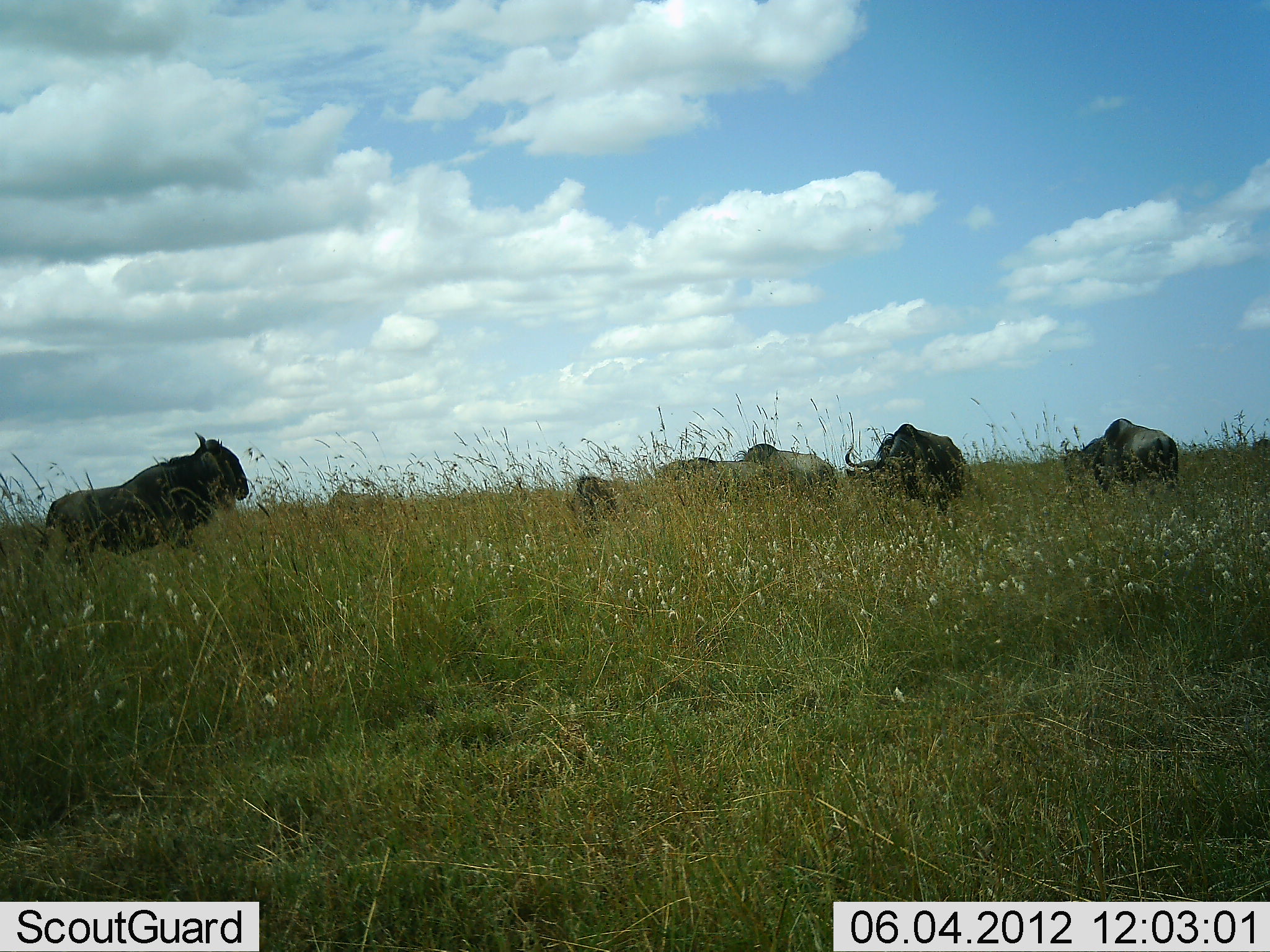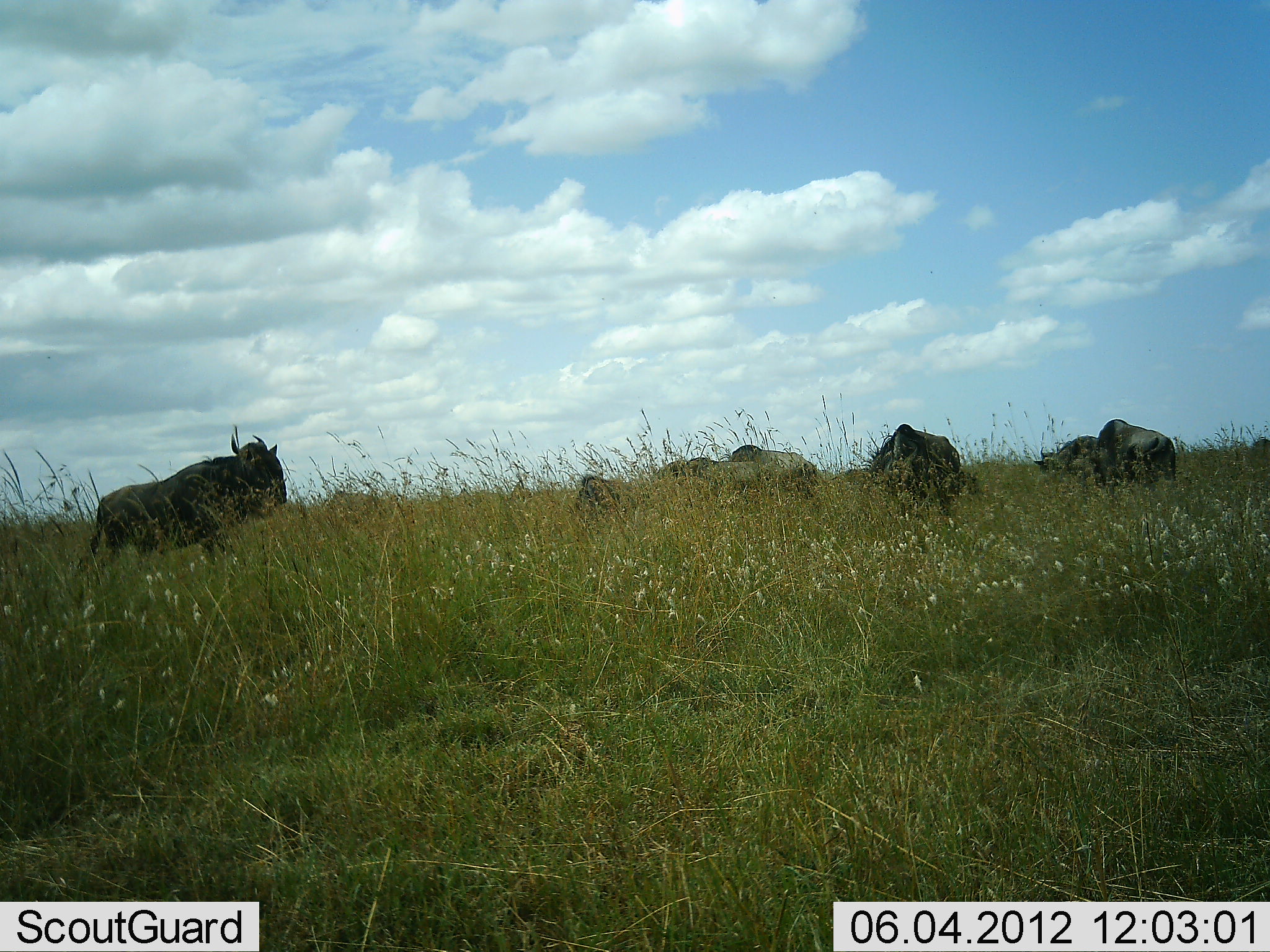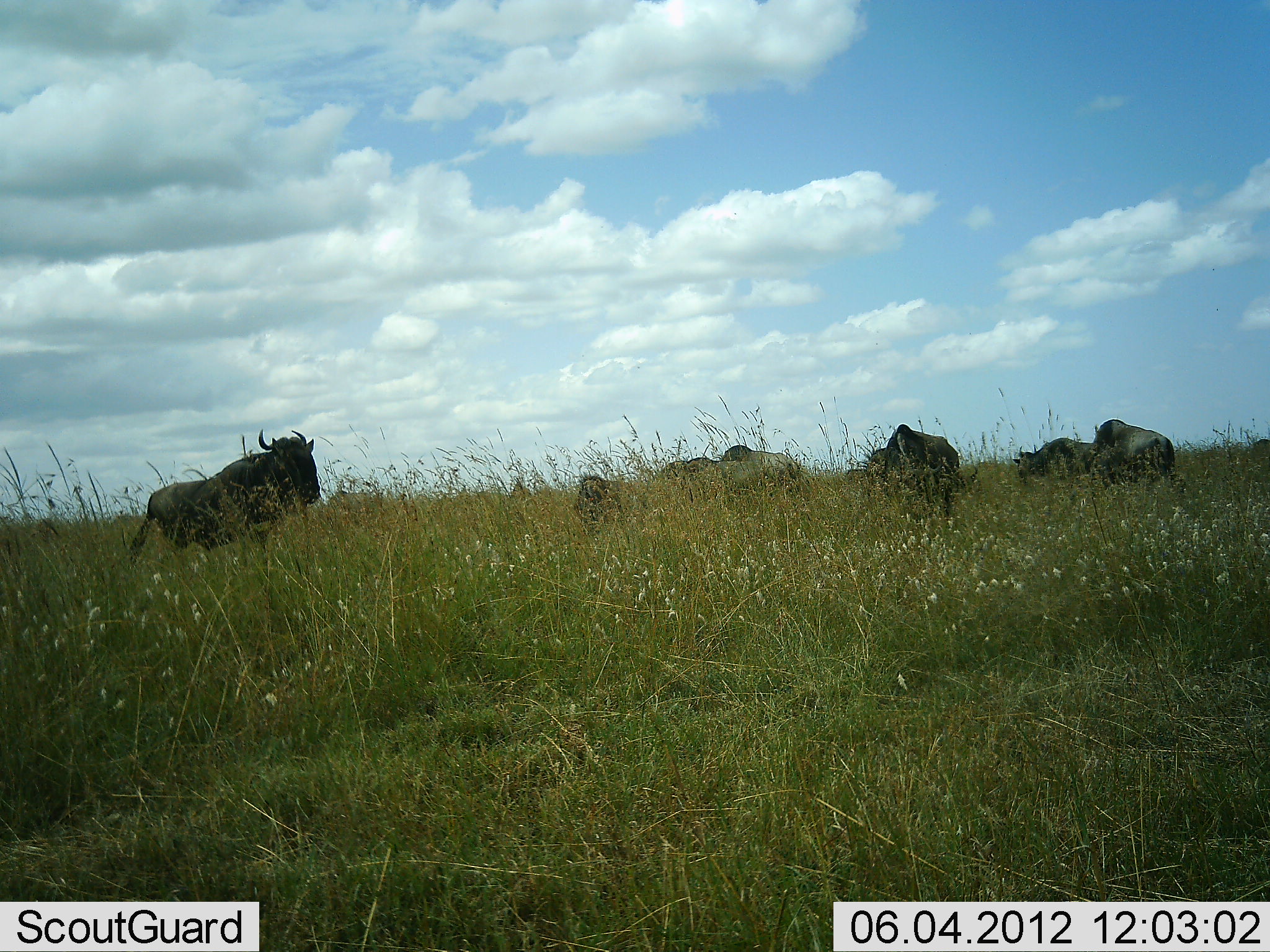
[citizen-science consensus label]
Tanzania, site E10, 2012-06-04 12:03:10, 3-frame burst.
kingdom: Animalia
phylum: Chordata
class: Mammalia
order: Artiodactyla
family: Bovidae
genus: Connochaetes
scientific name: Connochaetes taurinus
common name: blue wildebeest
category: wildebeest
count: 7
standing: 60%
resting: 0%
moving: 70%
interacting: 0%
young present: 0%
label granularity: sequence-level